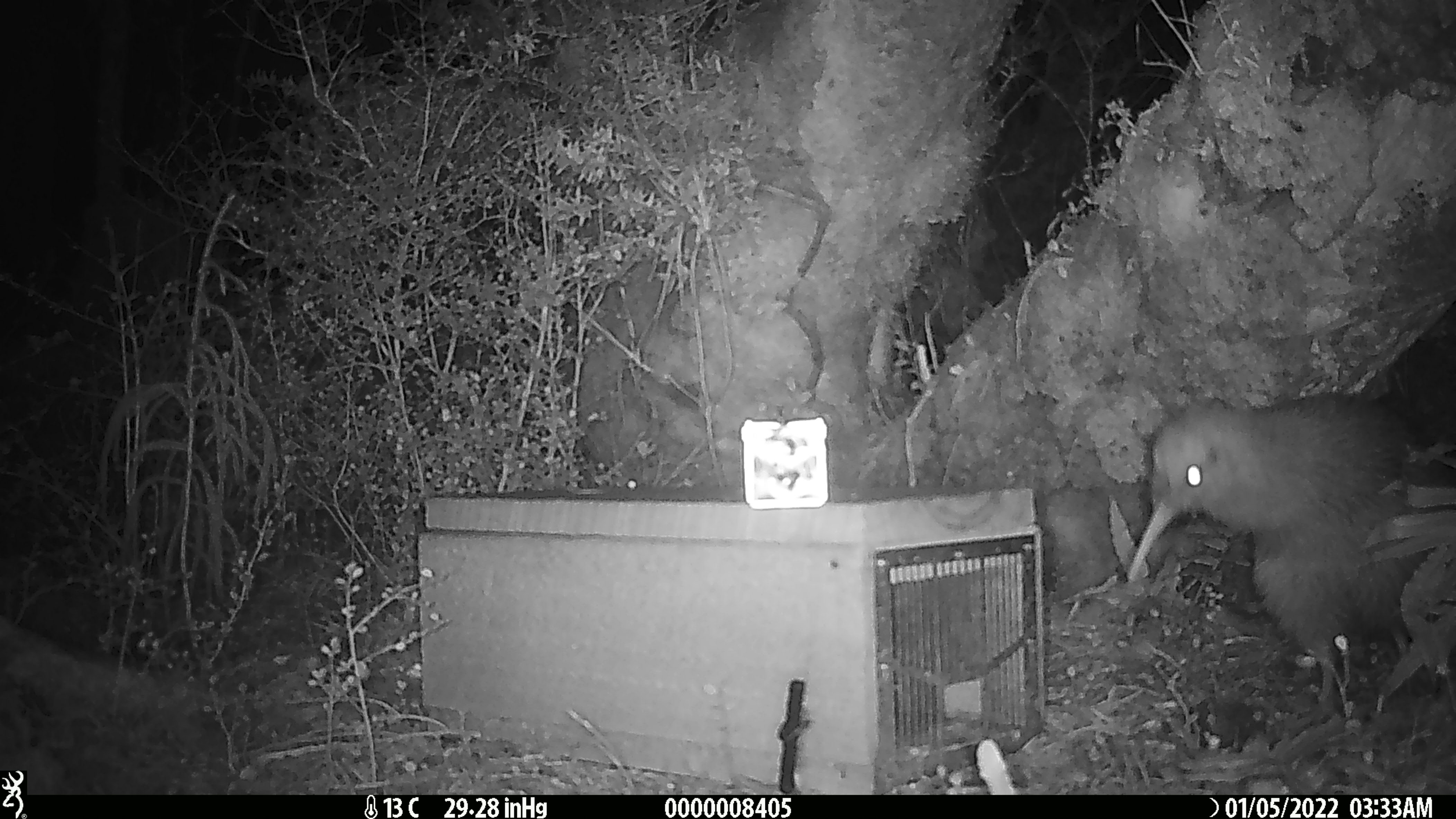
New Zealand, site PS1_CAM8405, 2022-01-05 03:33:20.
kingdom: Animalia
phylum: Chordata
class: Aves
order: Apterygiformes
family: Apterygidae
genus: Apteryx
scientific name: Apteryx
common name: kiwi